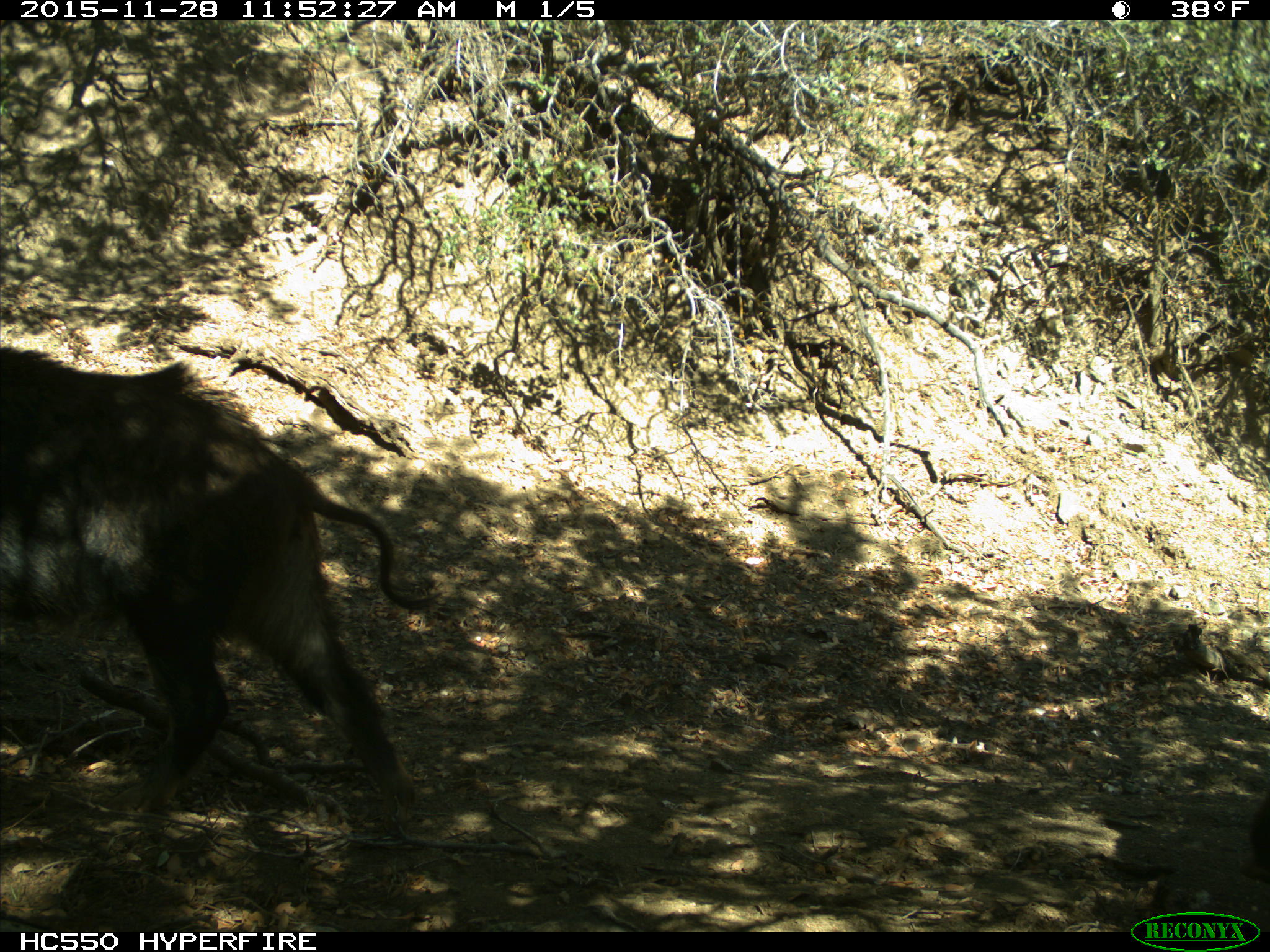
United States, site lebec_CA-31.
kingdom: Animalia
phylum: Chordata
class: Mammalia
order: Artiodactyla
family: Suidae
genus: Sus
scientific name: Sus scrofa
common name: wild boar